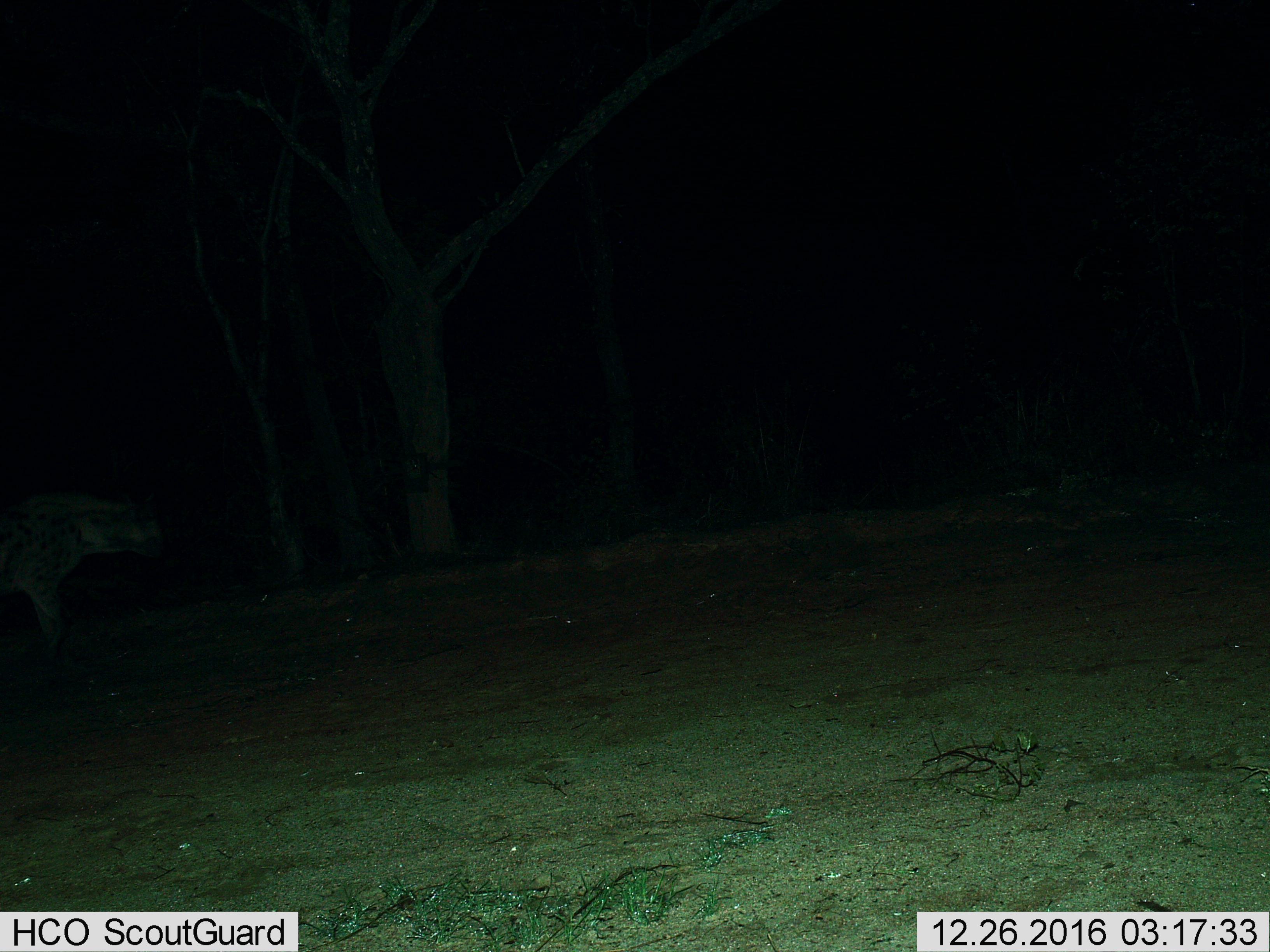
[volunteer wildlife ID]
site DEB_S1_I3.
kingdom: Animalia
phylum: Chordata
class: Mammalia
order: Carnivora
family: Hyaenidae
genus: Crocuta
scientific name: Crocuta crocuta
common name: spotted hyena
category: hyenaspotted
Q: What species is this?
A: Hyenaspotted (spotted hyena) (Crocuta crocuta).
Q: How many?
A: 1.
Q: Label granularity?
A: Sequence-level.